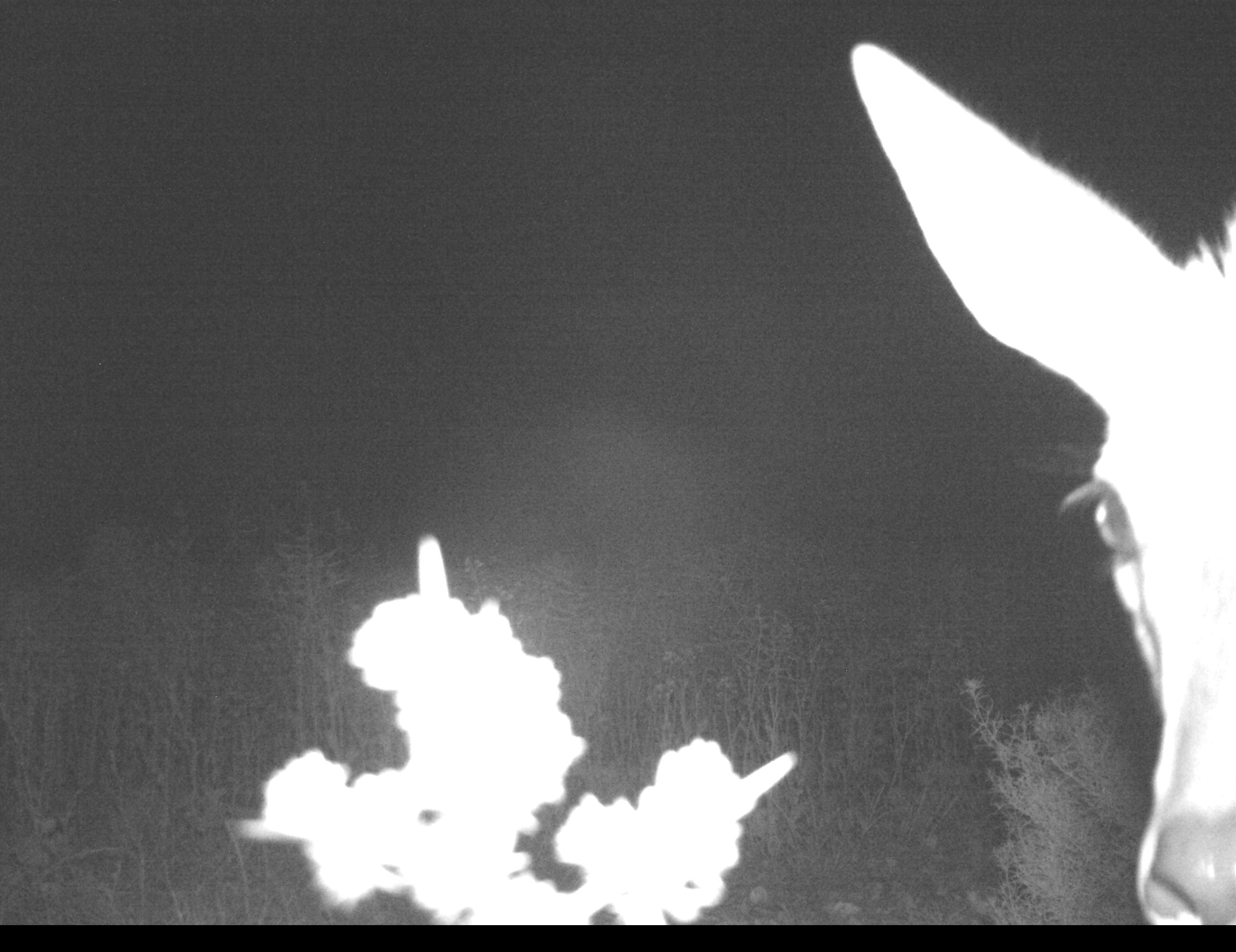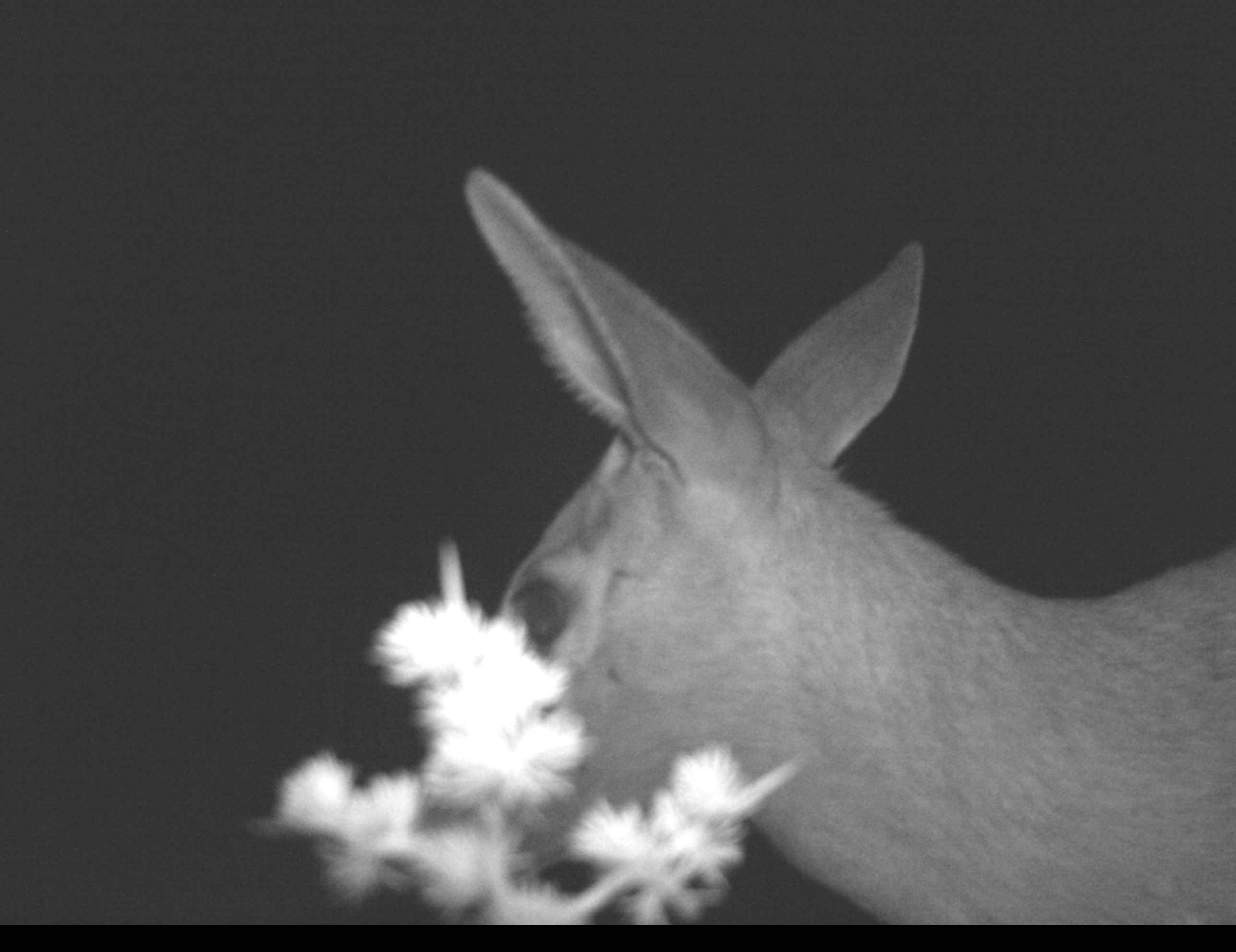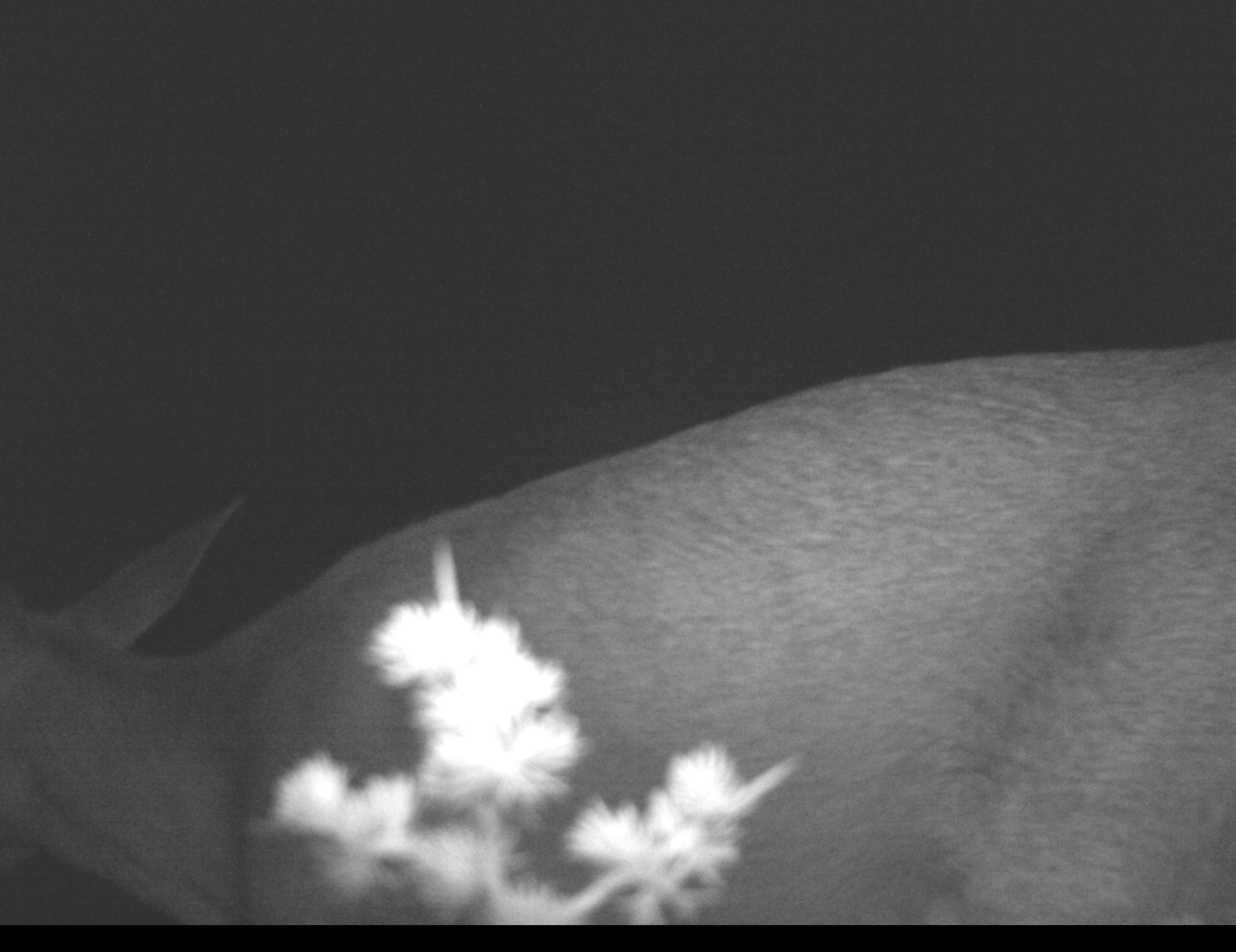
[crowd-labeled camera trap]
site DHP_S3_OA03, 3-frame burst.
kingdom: Animalia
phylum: Chordata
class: Mammalia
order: Artiodactyla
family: Bovidae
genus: Sylvicapra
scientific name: Sylvicapra grimmia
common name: common duiker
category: duikercommongrey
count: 1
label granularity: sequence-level